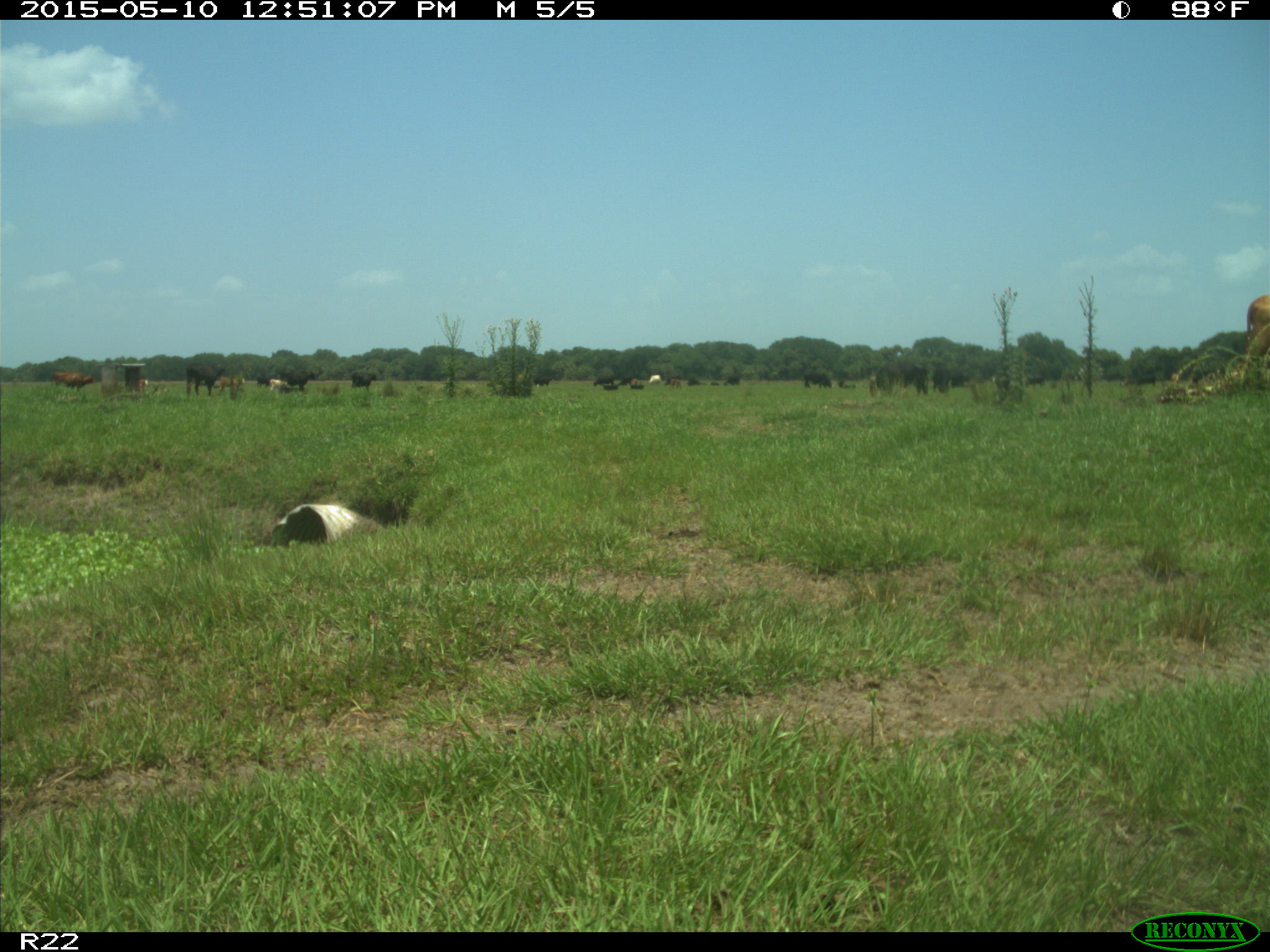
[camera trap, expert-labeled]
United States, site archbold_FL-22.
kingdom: Animalia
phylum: Chordata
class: Mammalia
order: Artiodactyla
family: Bovidae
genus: Bos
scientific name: Bos taurus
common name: domestic cow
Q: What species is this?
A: Bos taurus (domestic cow).